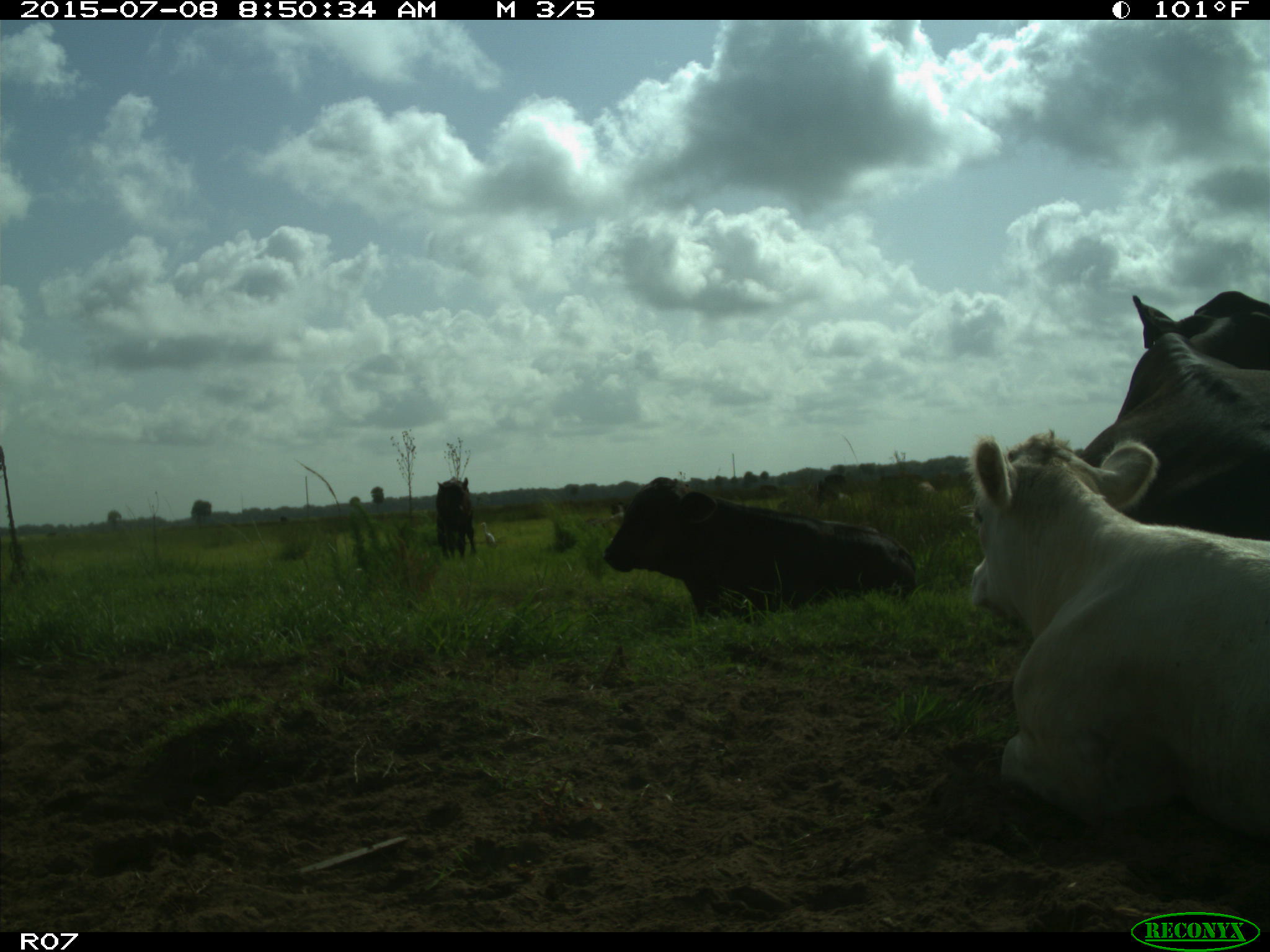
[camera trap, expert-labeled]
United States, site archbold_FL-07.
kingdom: Animalia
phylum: Chordata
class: Mammalia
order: Artiodactyla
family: Bovidae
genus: Bos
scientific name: Bos taurus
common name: domestic cow